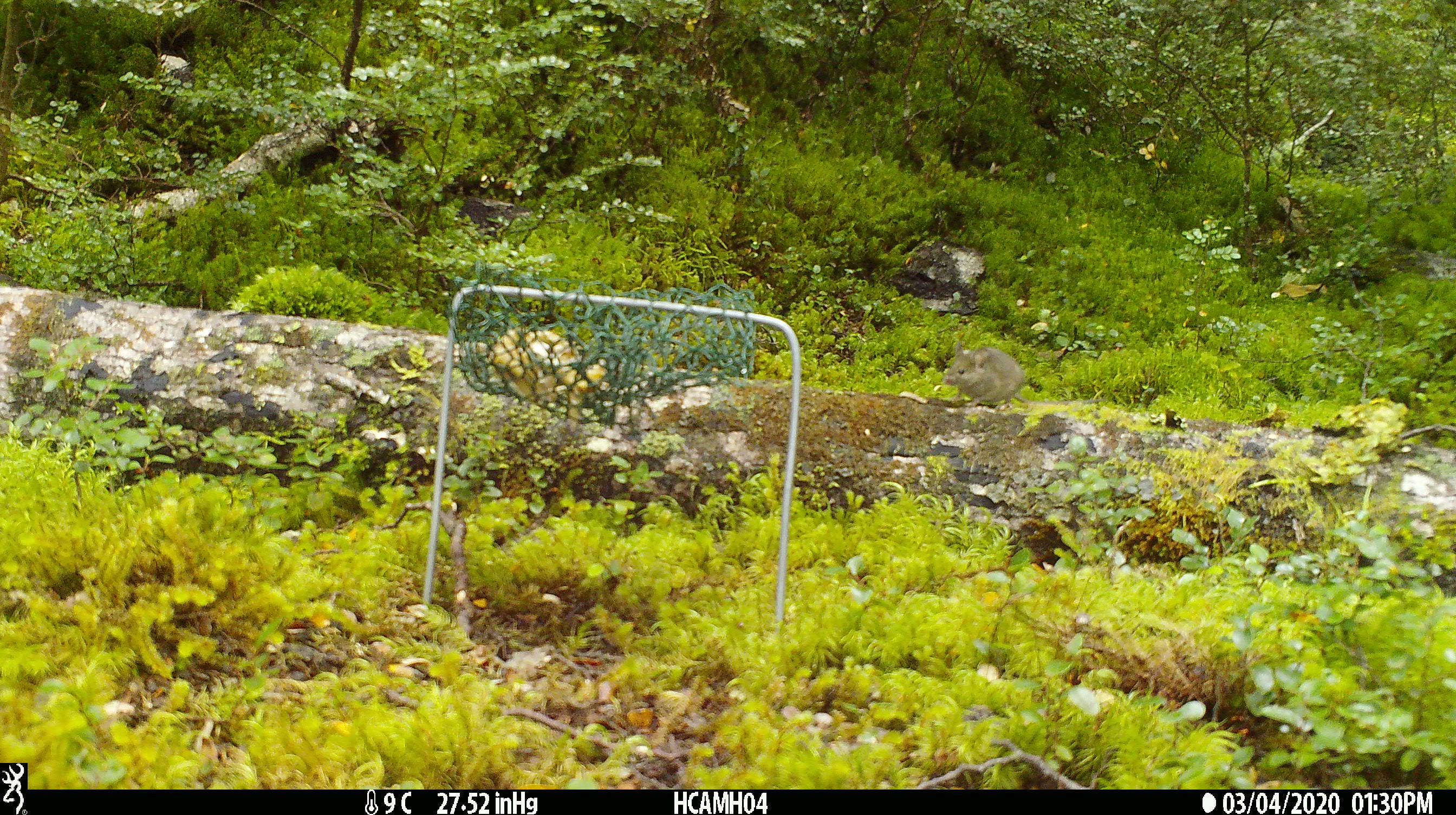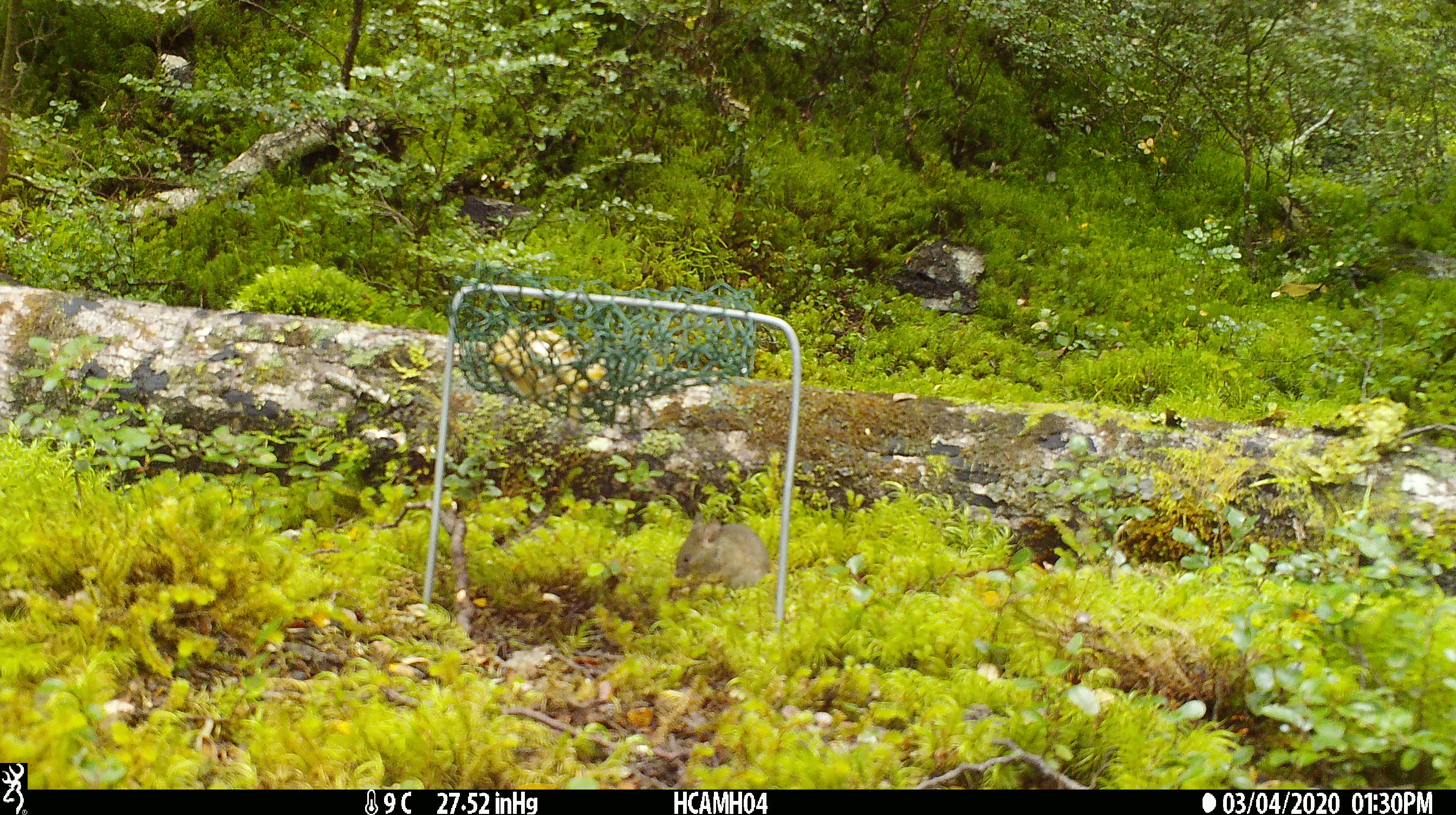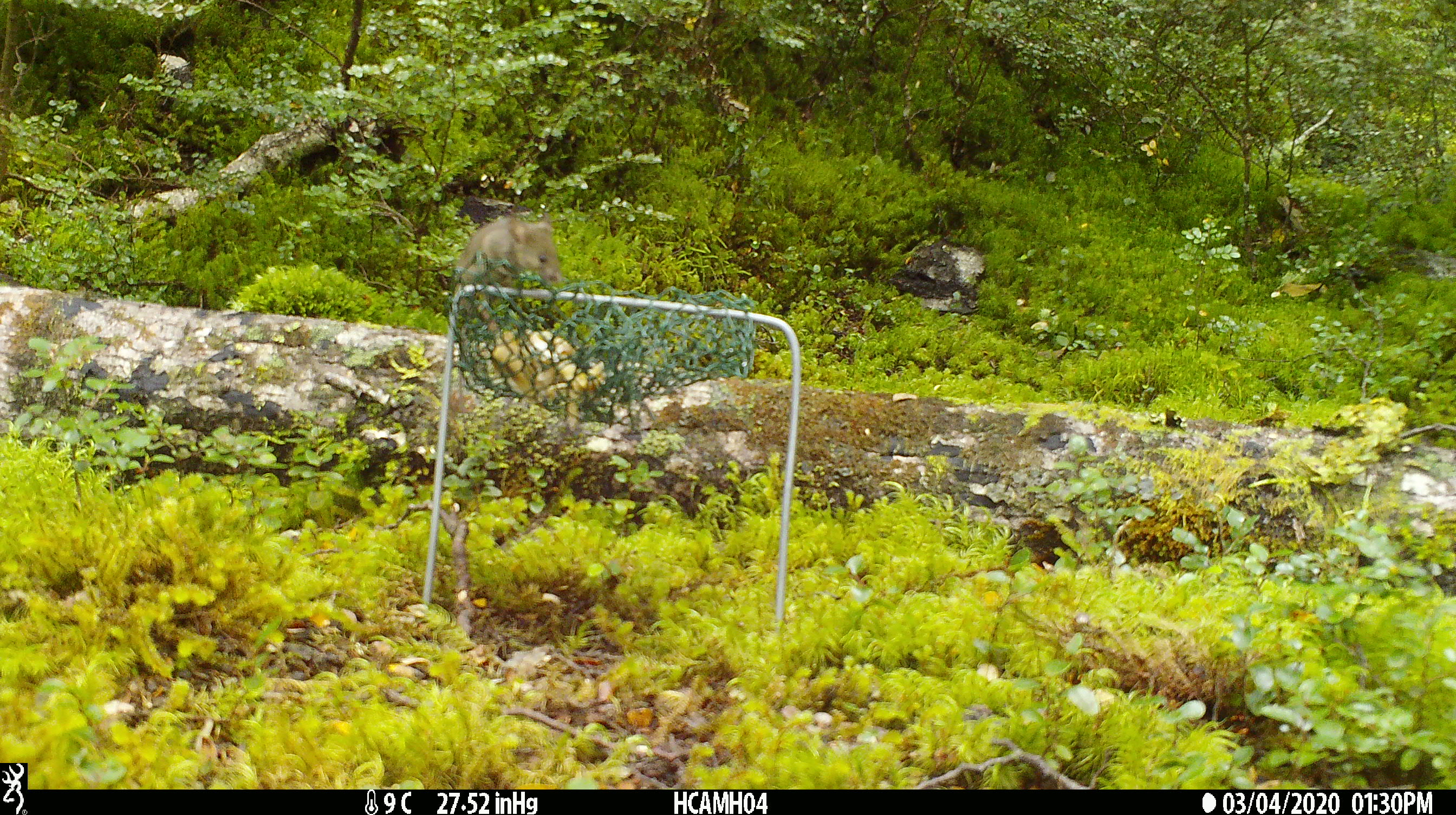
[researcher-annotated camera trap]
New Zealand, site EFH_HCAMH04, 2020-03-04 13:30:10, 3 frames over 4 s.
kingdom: Animalia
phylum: Chordata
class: Mammalia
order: Rodentia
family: Muridae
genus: Mus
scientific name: Mus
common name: mouse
Mouse (Mus).